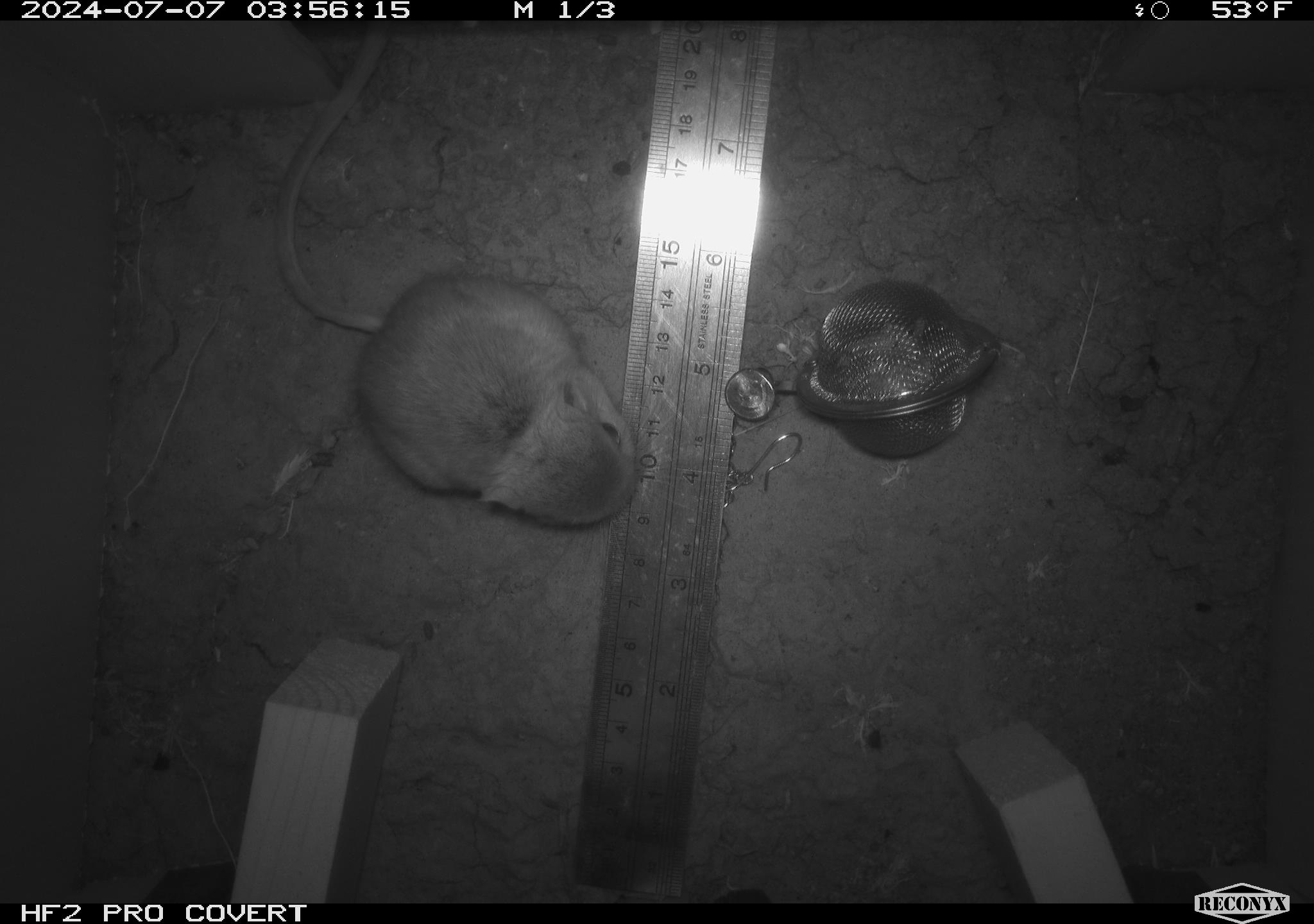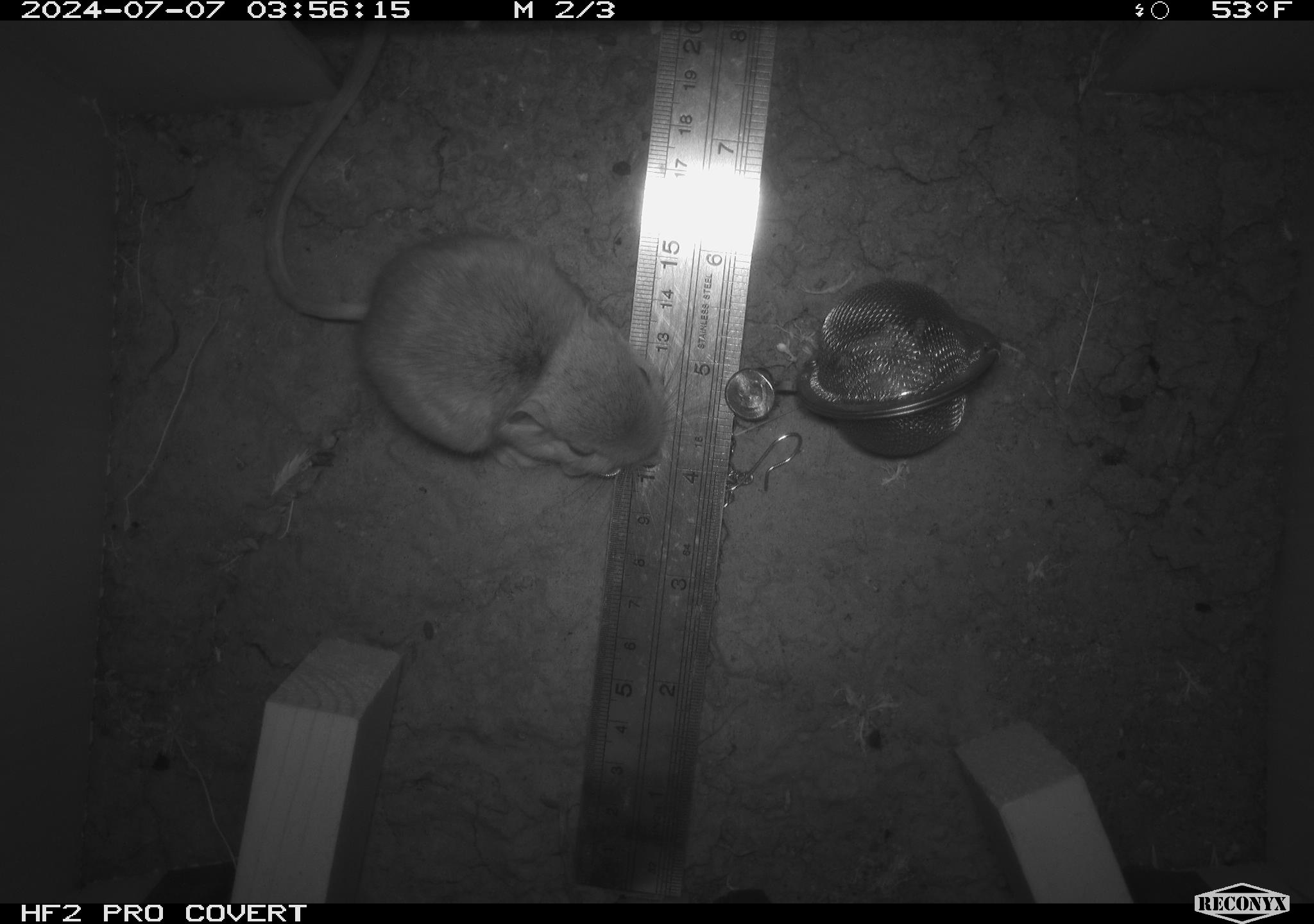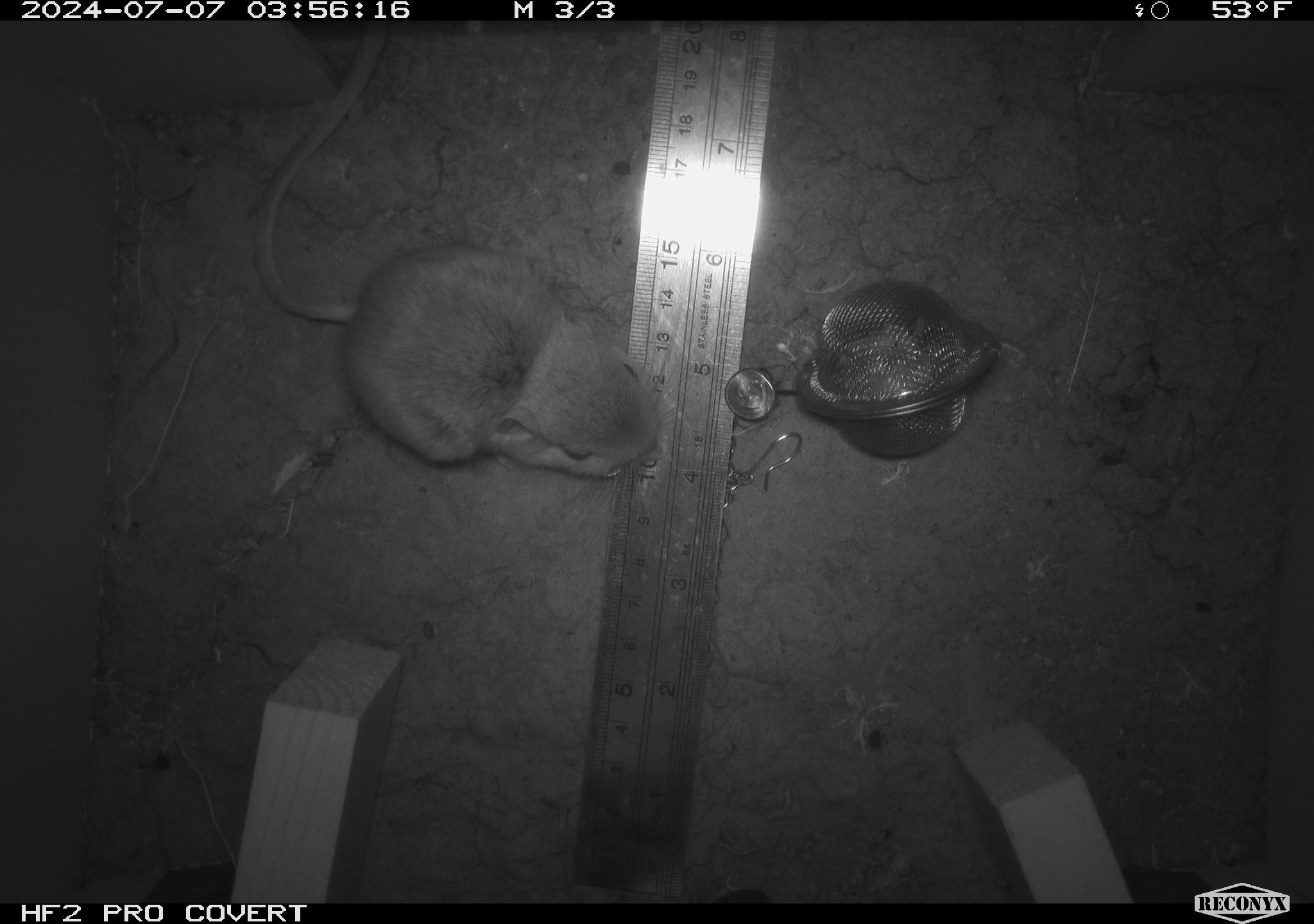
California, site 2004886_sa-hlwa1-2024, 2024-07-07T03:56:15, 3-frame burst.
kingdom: Animalia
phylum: Chordata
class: Mammalia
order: Rodentia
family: Heteromyidae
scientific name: Heteromyidae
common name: kangaroo rats and pocket mice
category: heteromyidae family